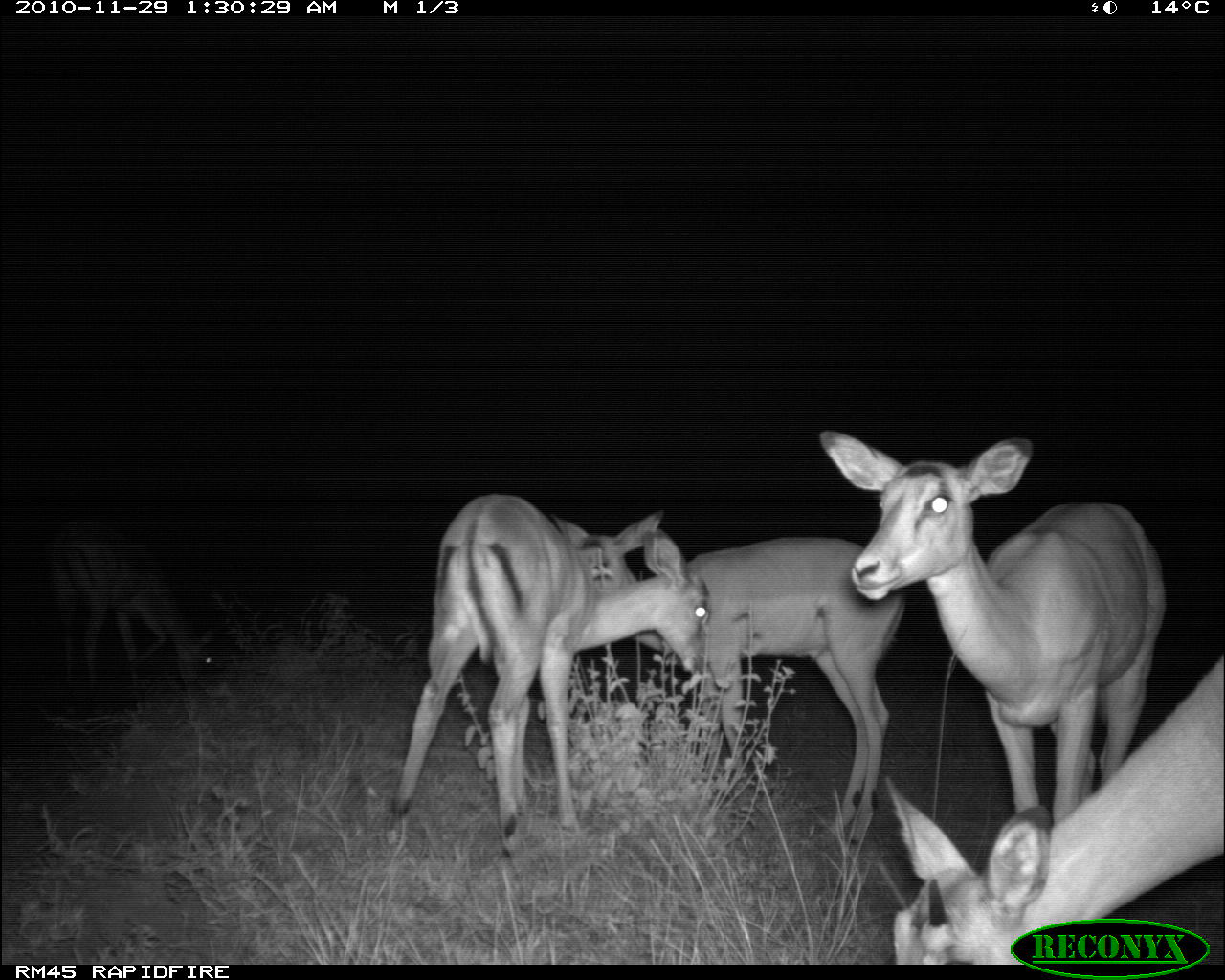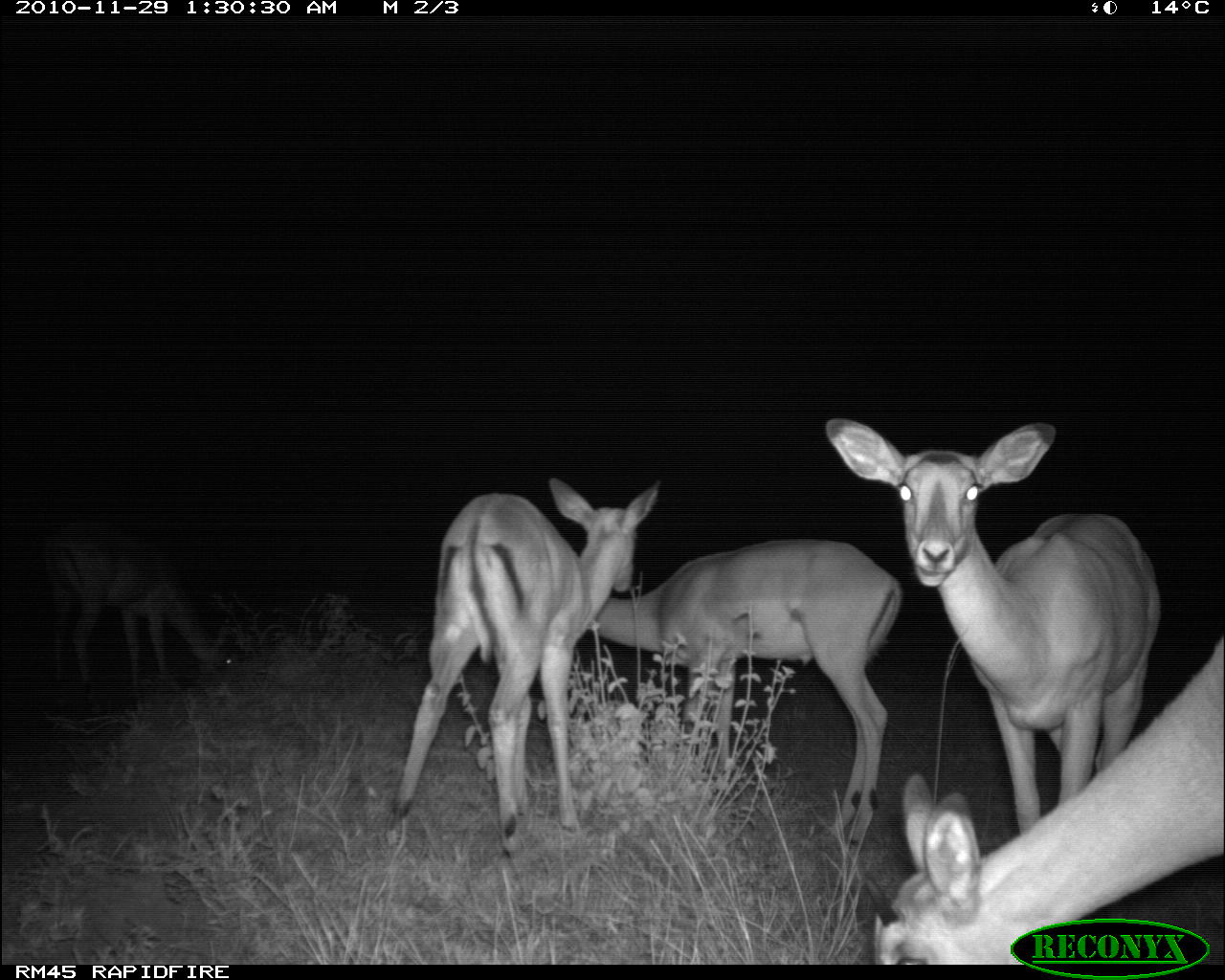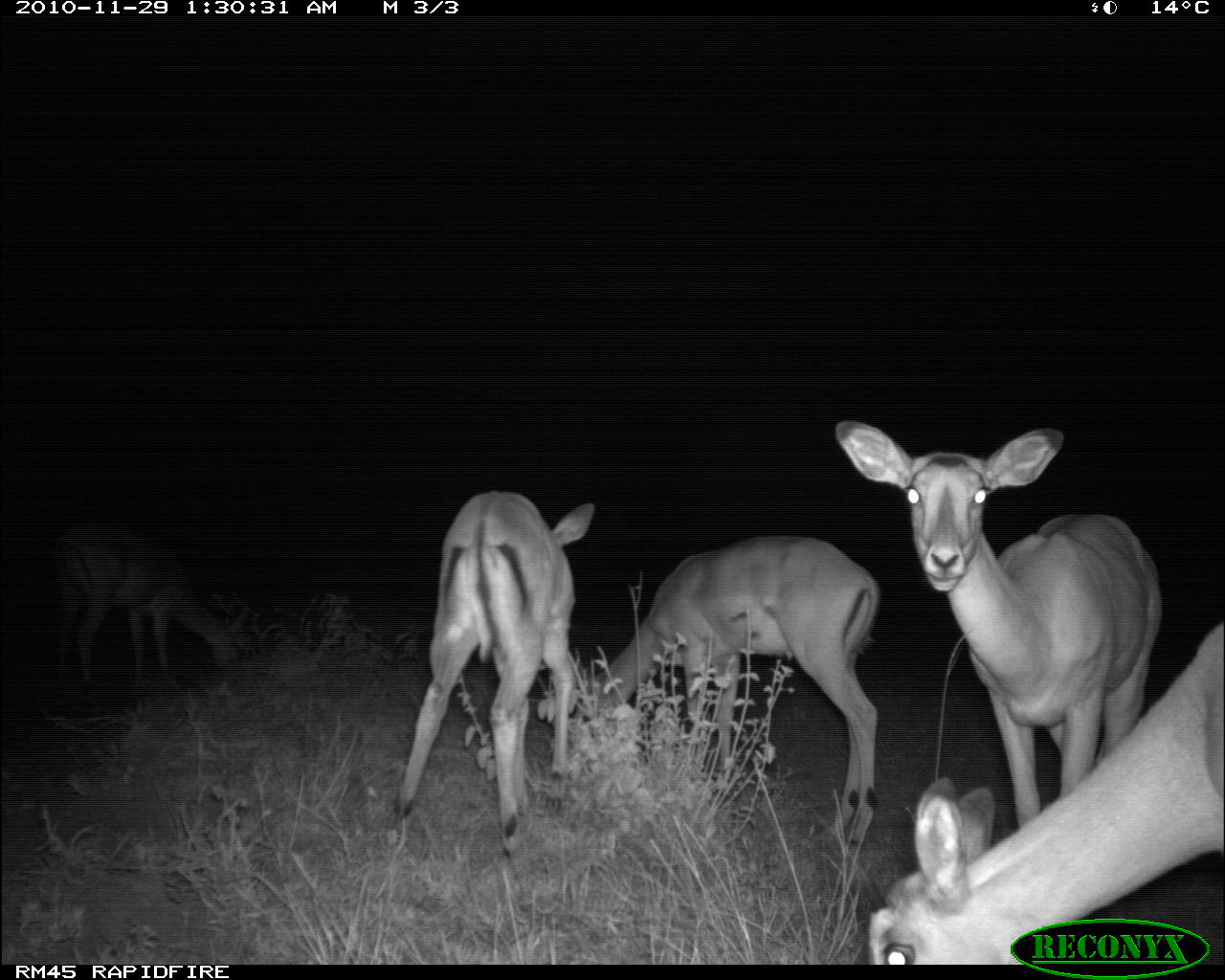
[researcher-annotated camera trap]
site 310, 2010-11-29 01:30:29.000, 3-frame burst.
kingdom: Animalia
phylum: Chordata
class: Mammalia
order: Artiodactyla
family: Bovidae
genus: Aepyceros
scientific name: Aepyceros melampus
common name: impala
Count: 5.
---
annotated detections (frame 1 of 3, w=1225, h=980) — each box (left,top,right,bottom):
aepyceros melampus: (818,430,1168,828); (549,507,910,857); (388,491,715,858); (887,648,1224,964); (46,520,225,696)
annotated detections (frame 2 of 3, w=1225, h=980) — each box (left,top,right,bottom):
aepyceros melampus: (820,413,1165,838); (867,637,1225,963); (388,471,664,876); (592,534,905,851)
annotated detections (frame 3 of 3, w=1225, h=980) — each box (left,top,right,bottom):
aepyceros melampus: (827,415,1168,833); (866,621,1224,966); (575,530,884,876); (390,488,600,862); (48,520,253,689)